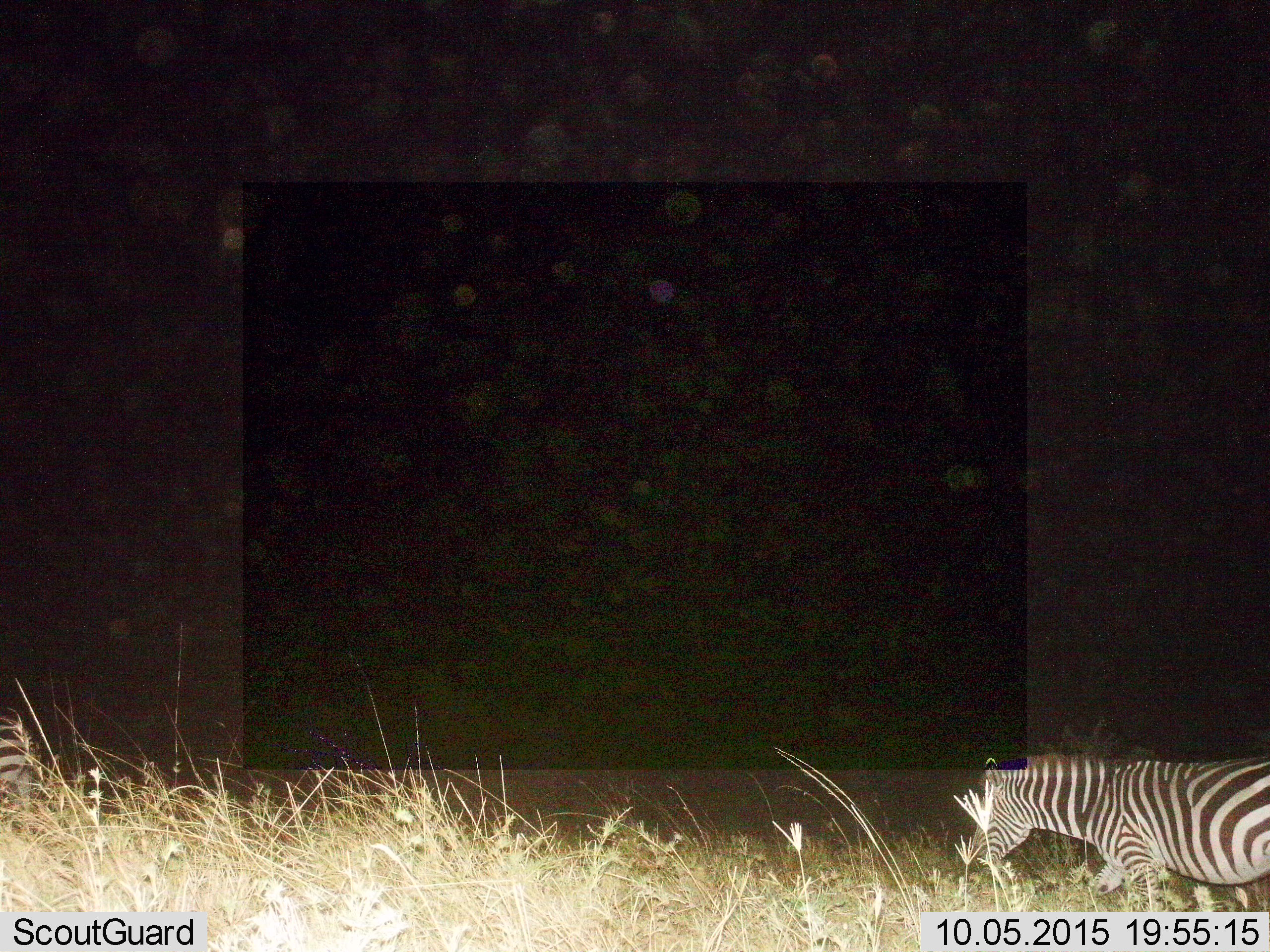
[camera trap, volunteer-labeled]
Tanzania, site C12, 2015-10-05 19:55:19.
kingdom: Animalia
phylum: Chordata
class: Mammalia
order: Perissodactyla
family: Equidae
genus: Equus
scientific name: Equus quagga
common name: plains zebra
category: zebra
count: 1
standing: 18%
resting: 6%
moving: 59%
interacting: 0%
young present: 0%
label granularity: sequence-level